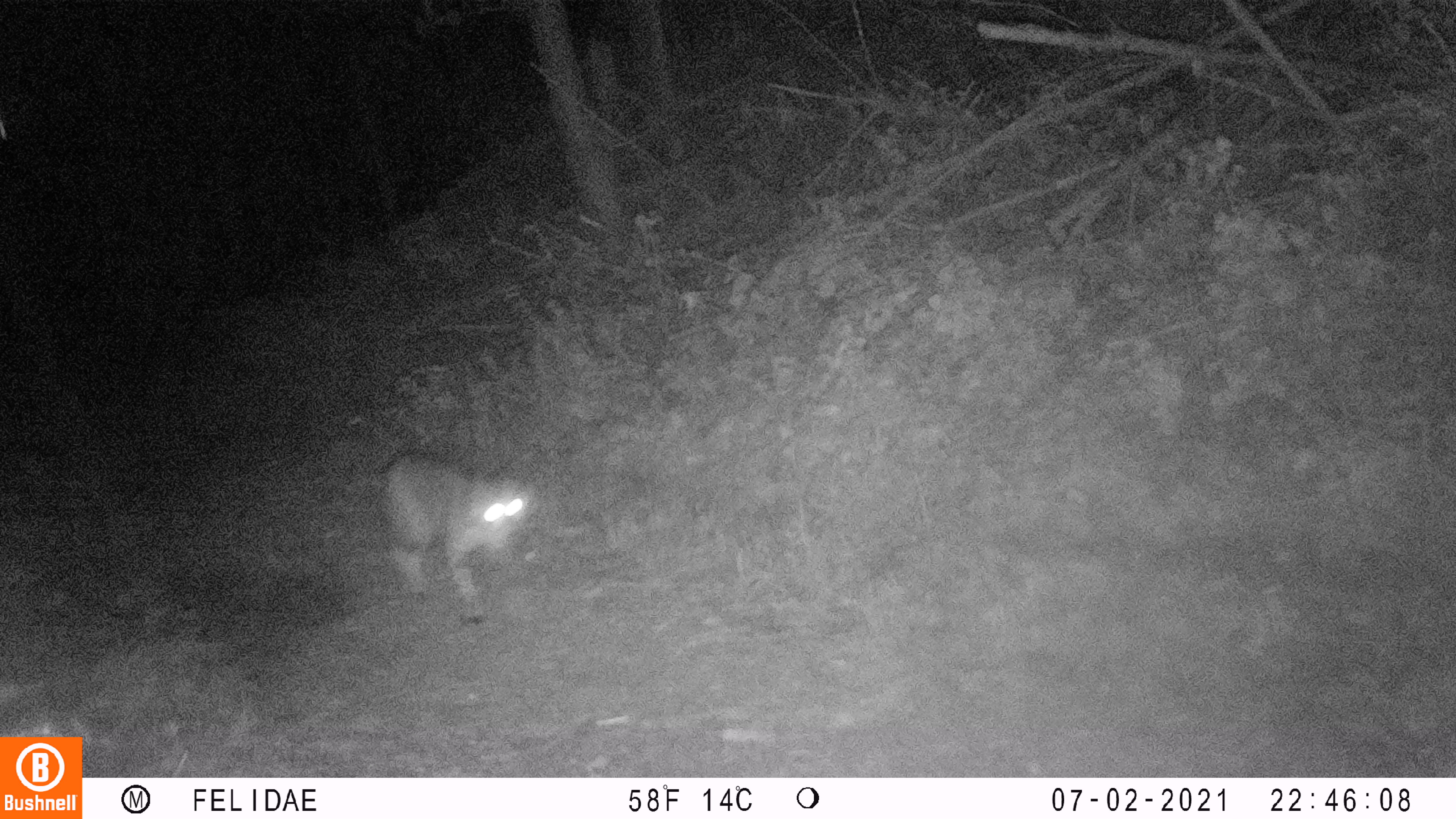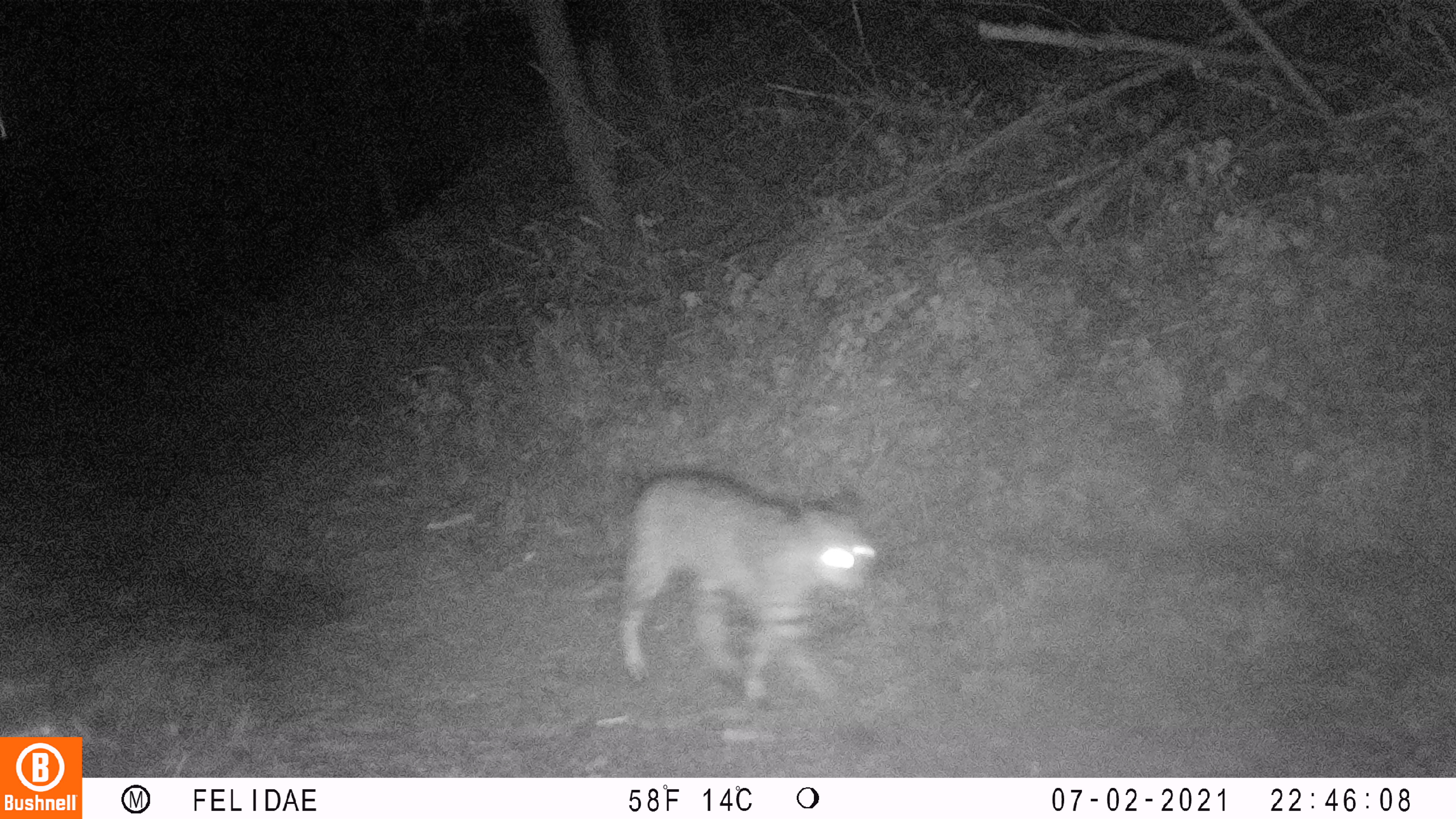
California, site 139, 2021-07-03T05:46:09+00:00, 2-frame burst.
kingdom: Animalia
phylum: Chordata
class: Mammalia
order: Carnivora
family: Felidae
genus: Lynx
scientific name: Lynx rufus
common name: bobcat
Bobcat (Lynx rufus).